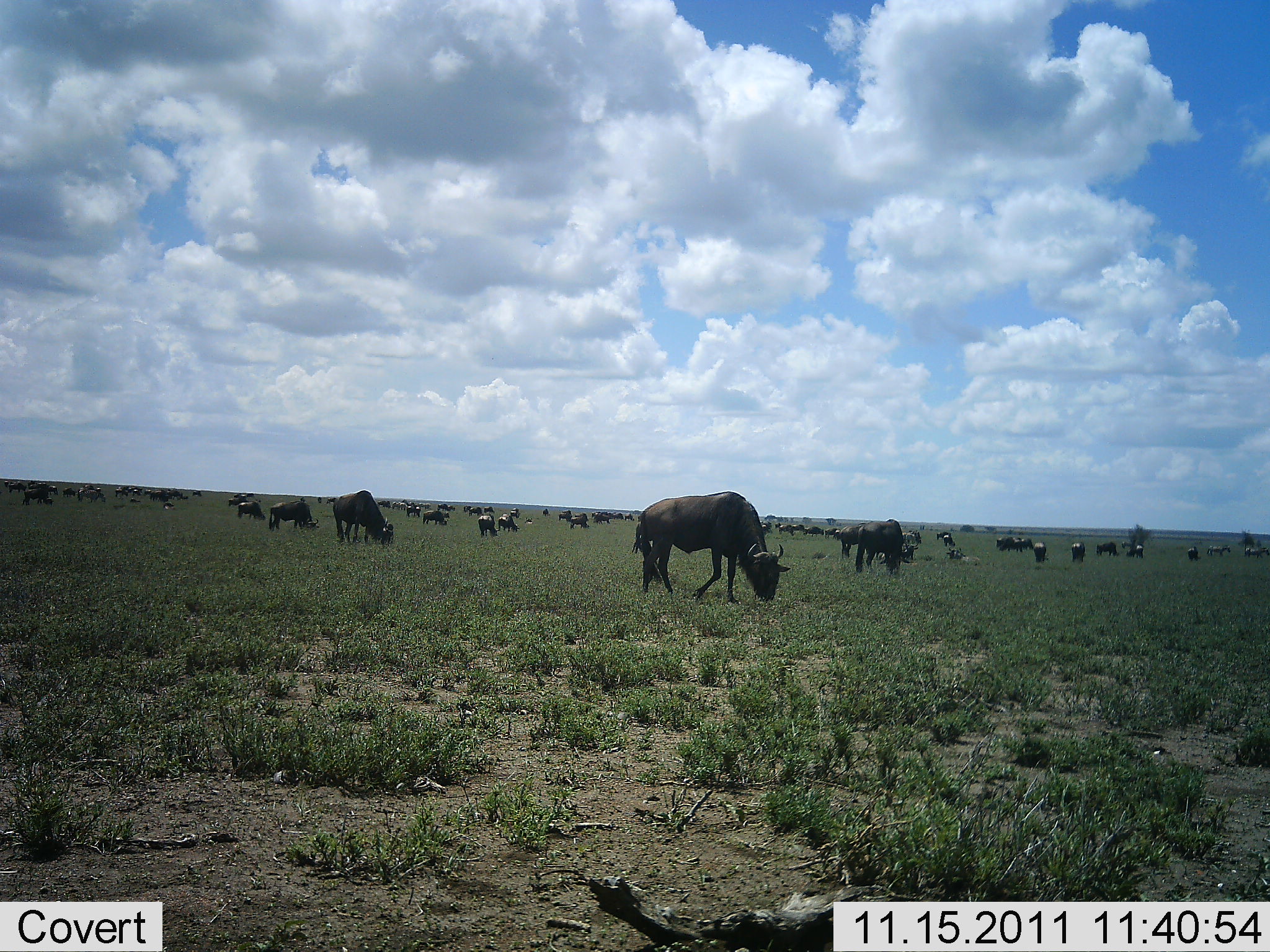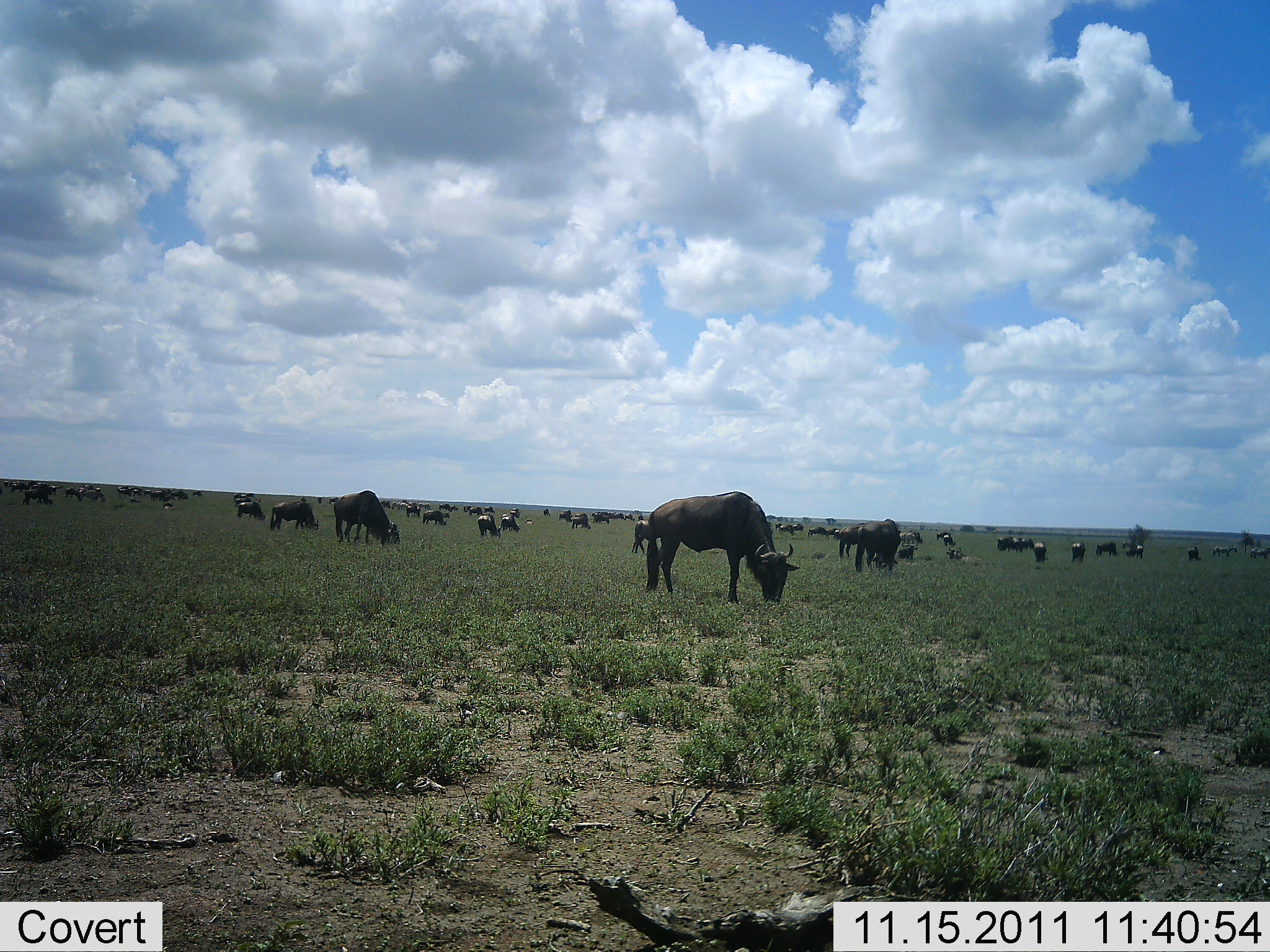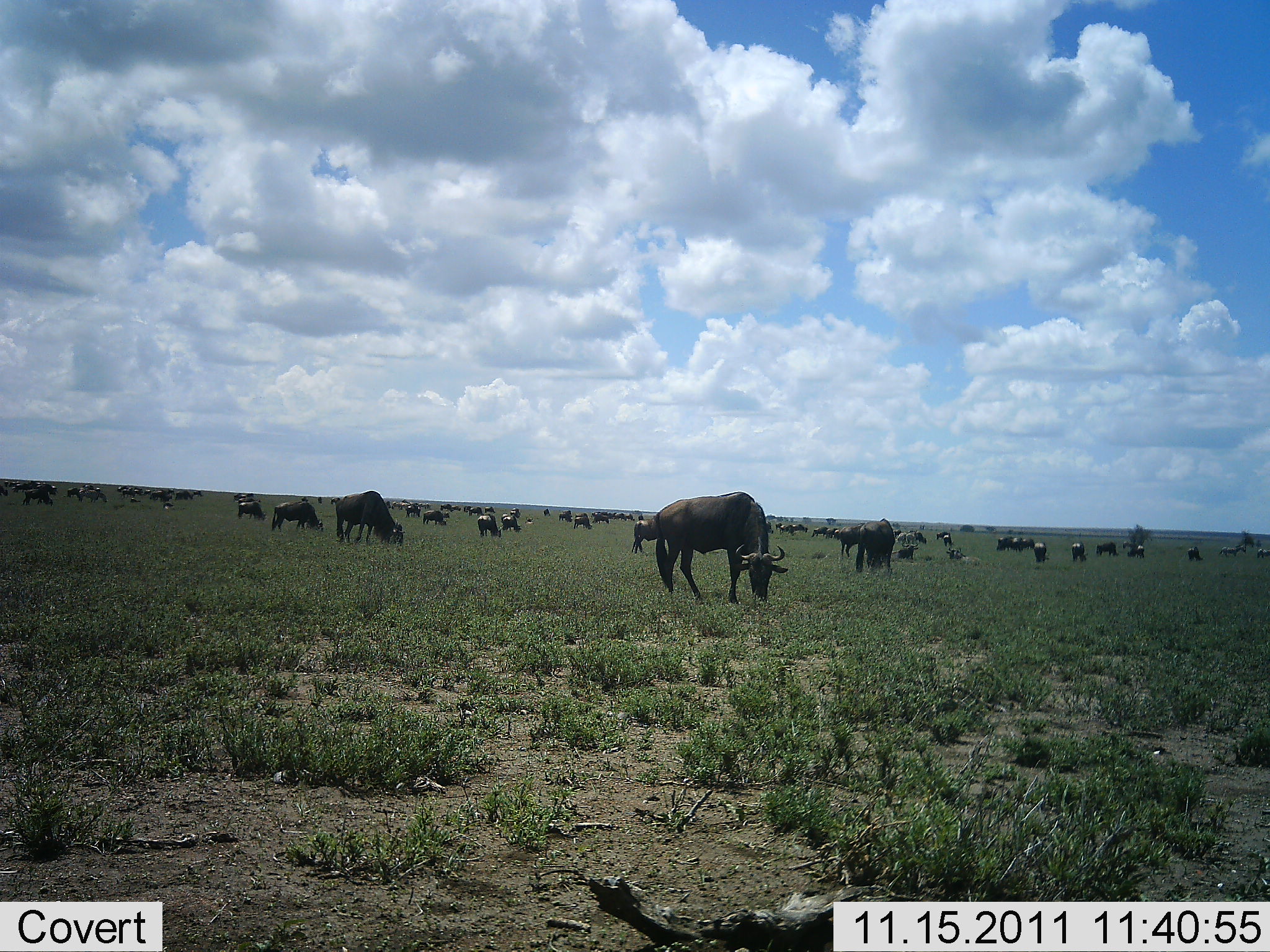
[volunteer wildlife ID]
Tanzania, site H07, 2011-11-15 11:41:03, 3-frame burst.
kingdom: Animalia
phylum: Chordata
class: Mammalia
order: Artiodactyla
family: Bovidae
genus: Connochaetes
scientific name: Connochaetes taurinus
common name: blue wildebeest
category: wildebeest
Wildebeest (blue wildebeest) (Connochaetes taurinus), count 51+. Behavior (volunteer vote fractions): standing 29%, resting 21%, moving 21%, interacting 7%. Young present (vote fraction): 7%. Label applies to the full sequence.